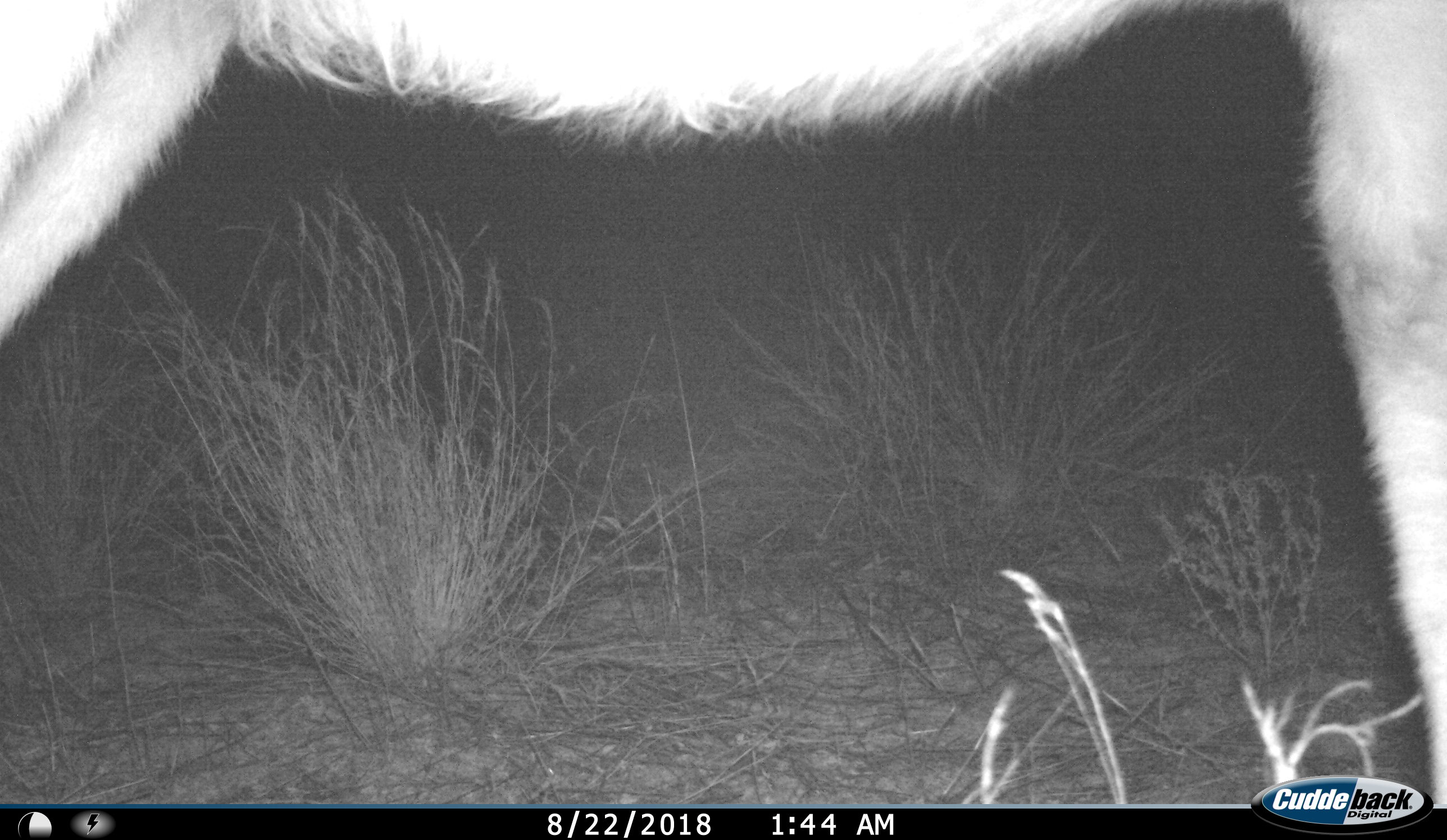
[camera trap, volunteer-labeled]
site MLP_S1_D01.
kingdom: Animalia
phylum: Chordata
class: Mammalia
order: Artiodactyla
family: Bovidae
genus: Tragelaphus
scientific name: Tragelaphus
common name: kudu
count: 1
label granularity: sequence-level